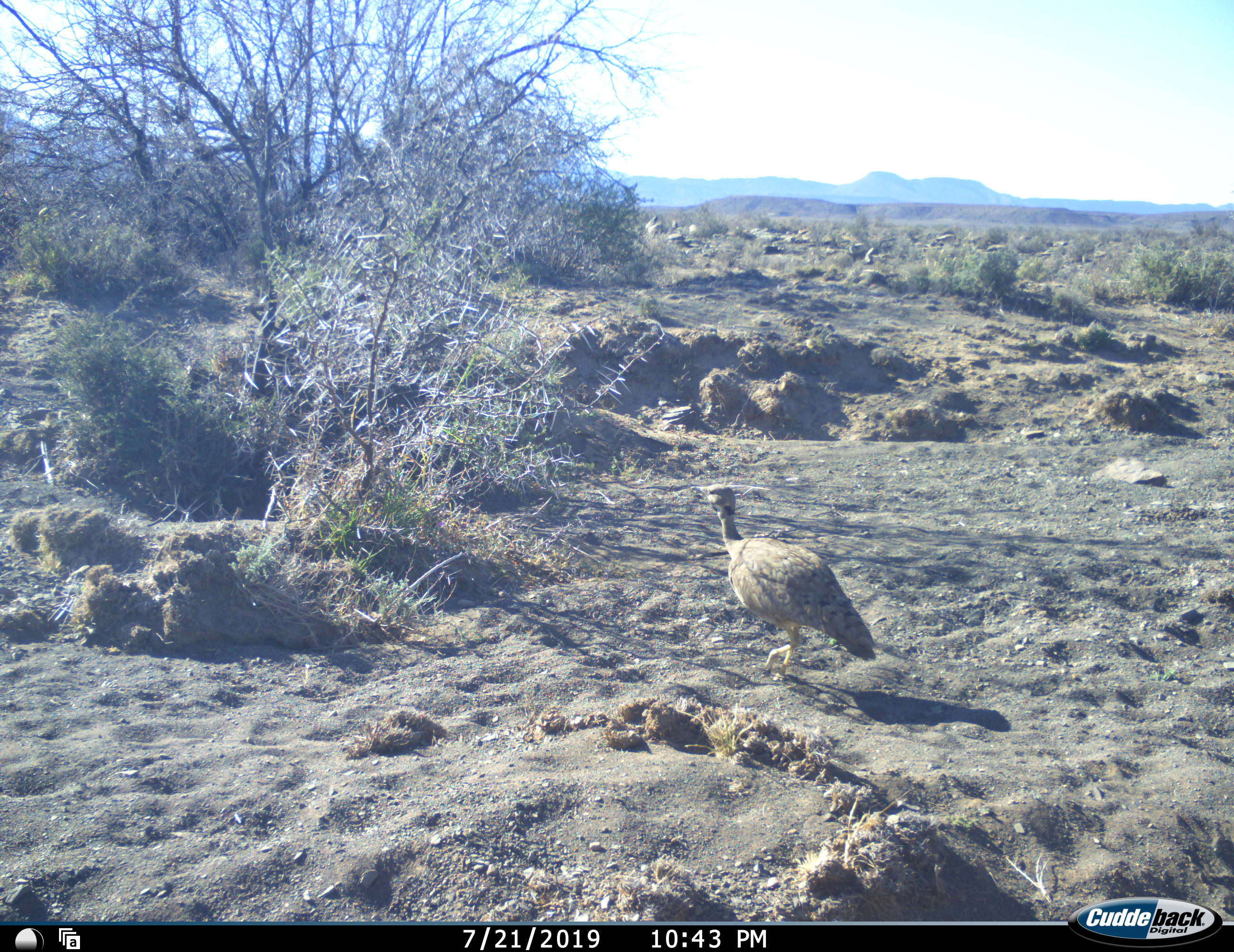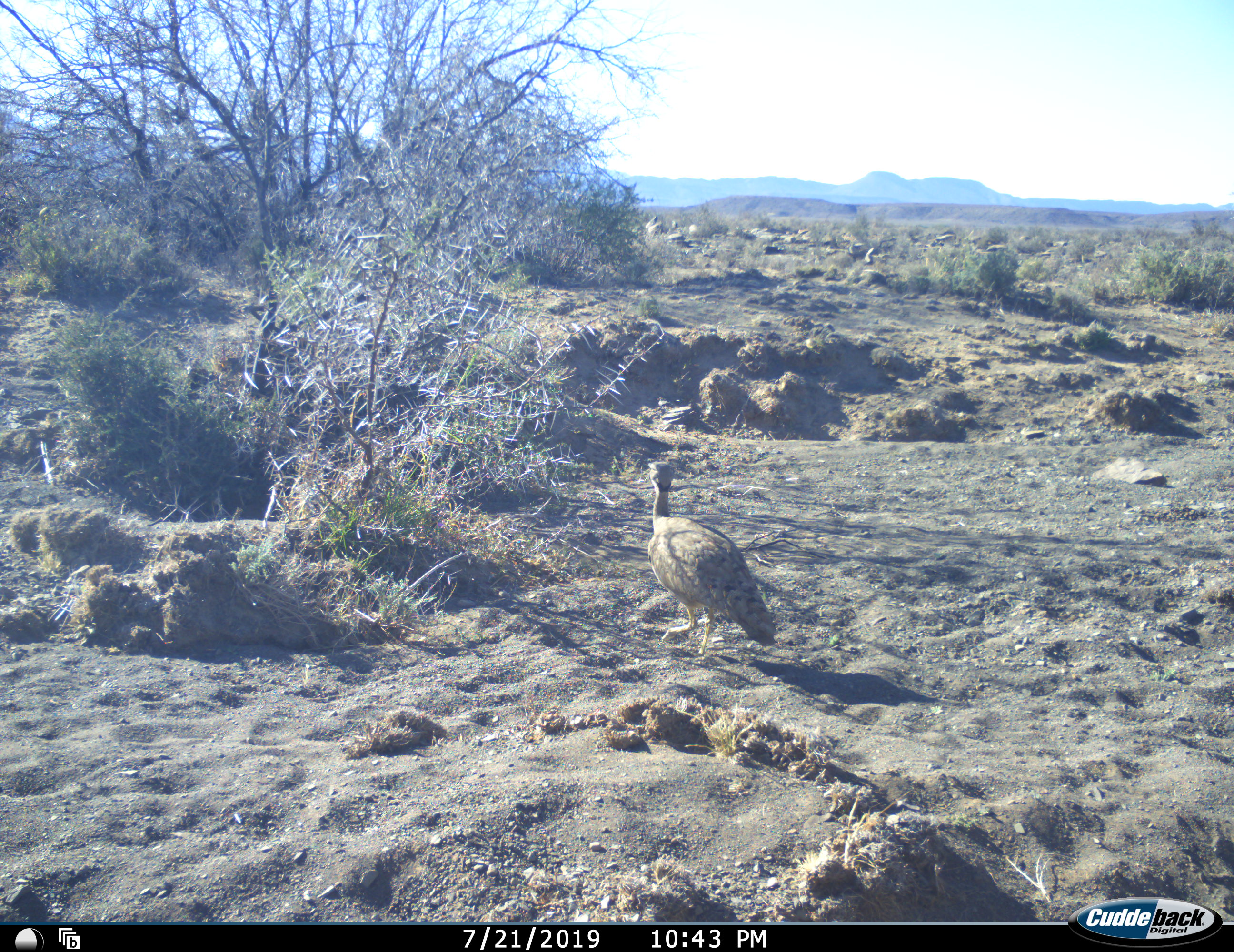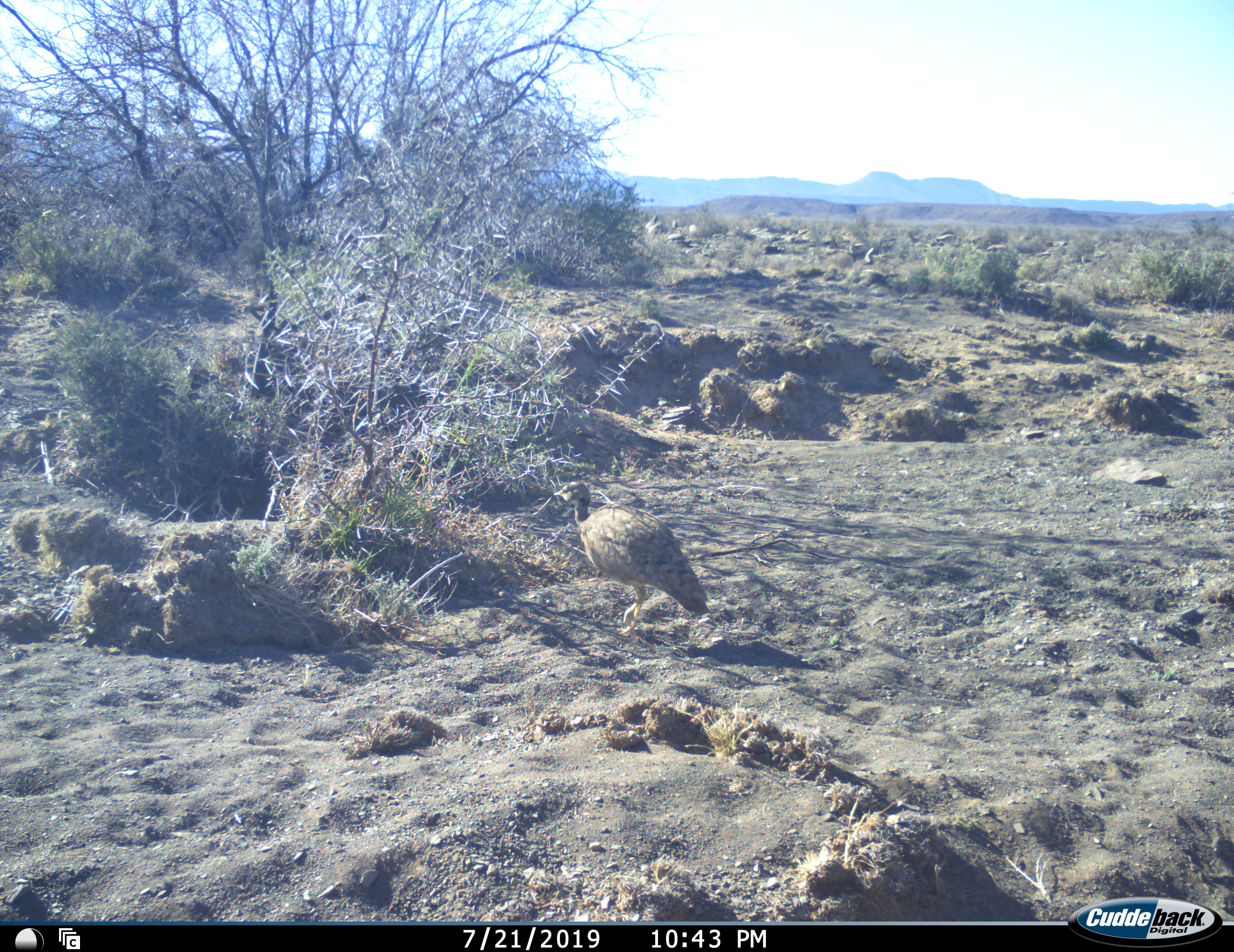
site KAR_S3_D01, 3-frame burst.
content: unidentified animal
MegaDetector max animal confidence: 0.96